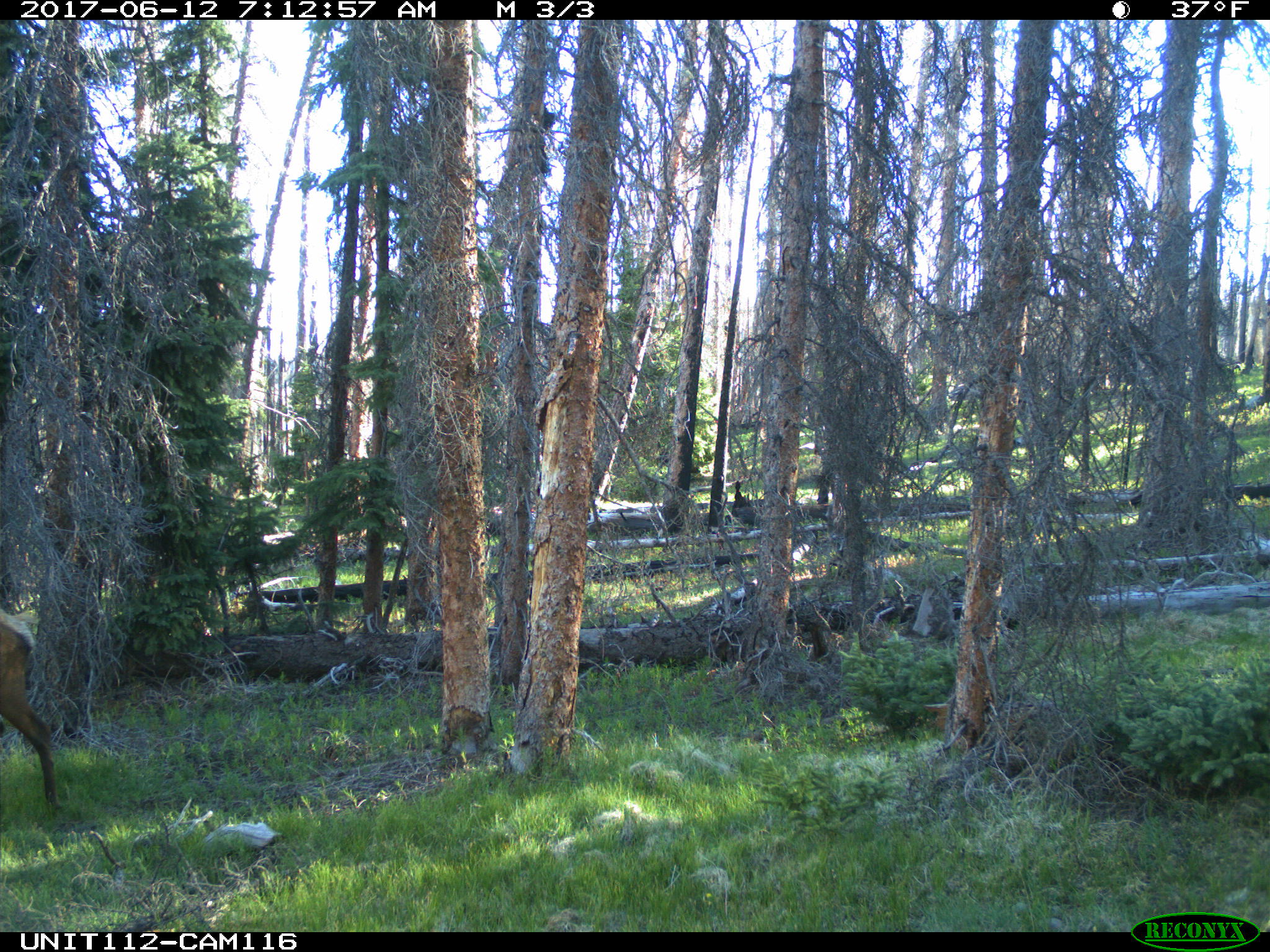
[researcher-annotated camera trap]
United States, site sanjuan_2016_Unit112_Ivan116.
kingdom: Animalia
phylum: Chordata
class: Mammalia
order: Artiodactyla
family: Cervidae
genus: Cervus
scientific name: Cervus elaphus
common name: red deer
Cervus elaphus (red deer).